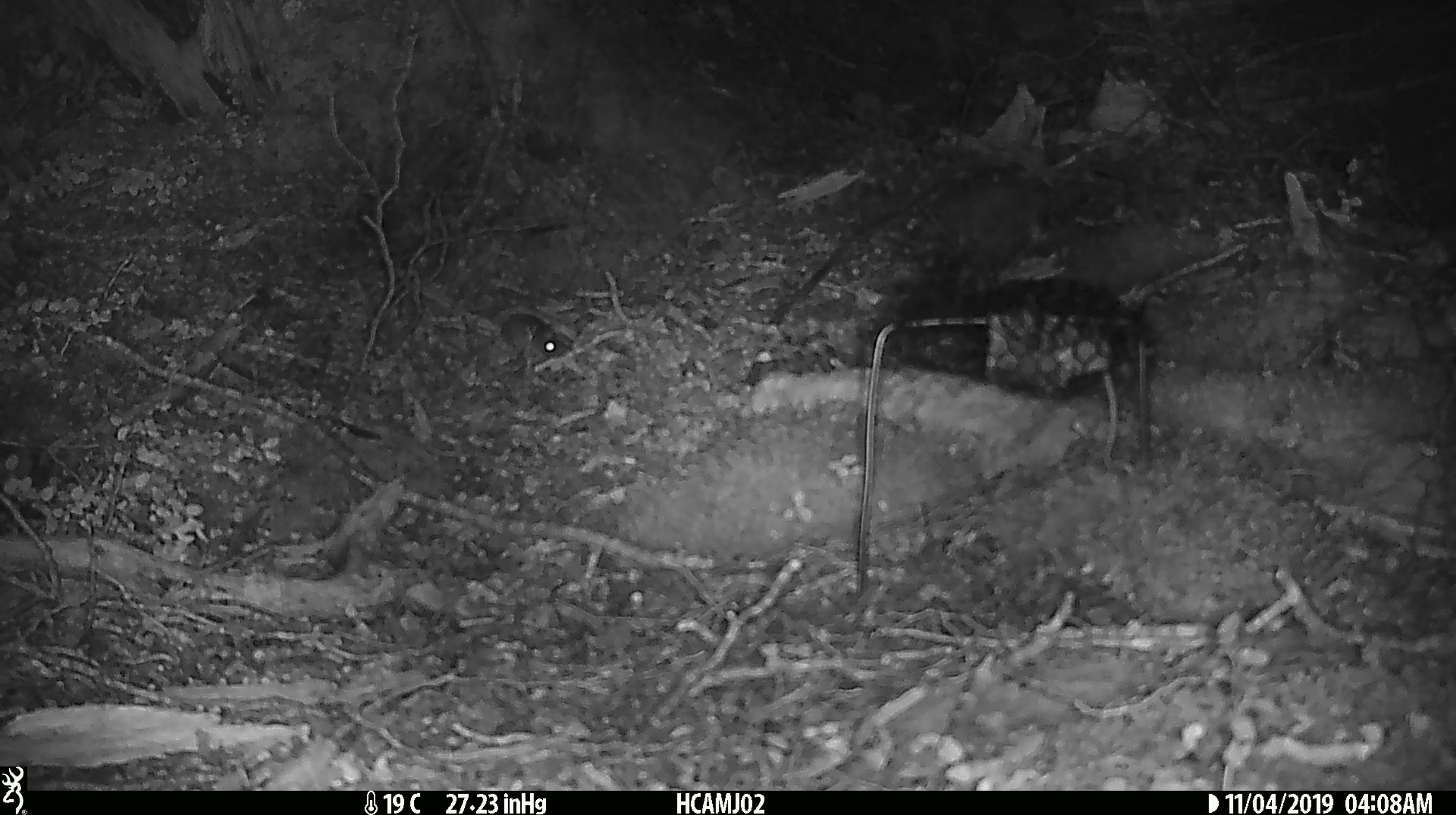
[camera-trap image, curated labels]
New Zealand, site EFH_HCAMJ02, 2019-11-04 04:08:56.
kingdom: Animalia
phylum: Chordata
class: Mammalia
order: Rodentia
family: Muridae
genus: Mus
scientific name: Mus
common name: mouse